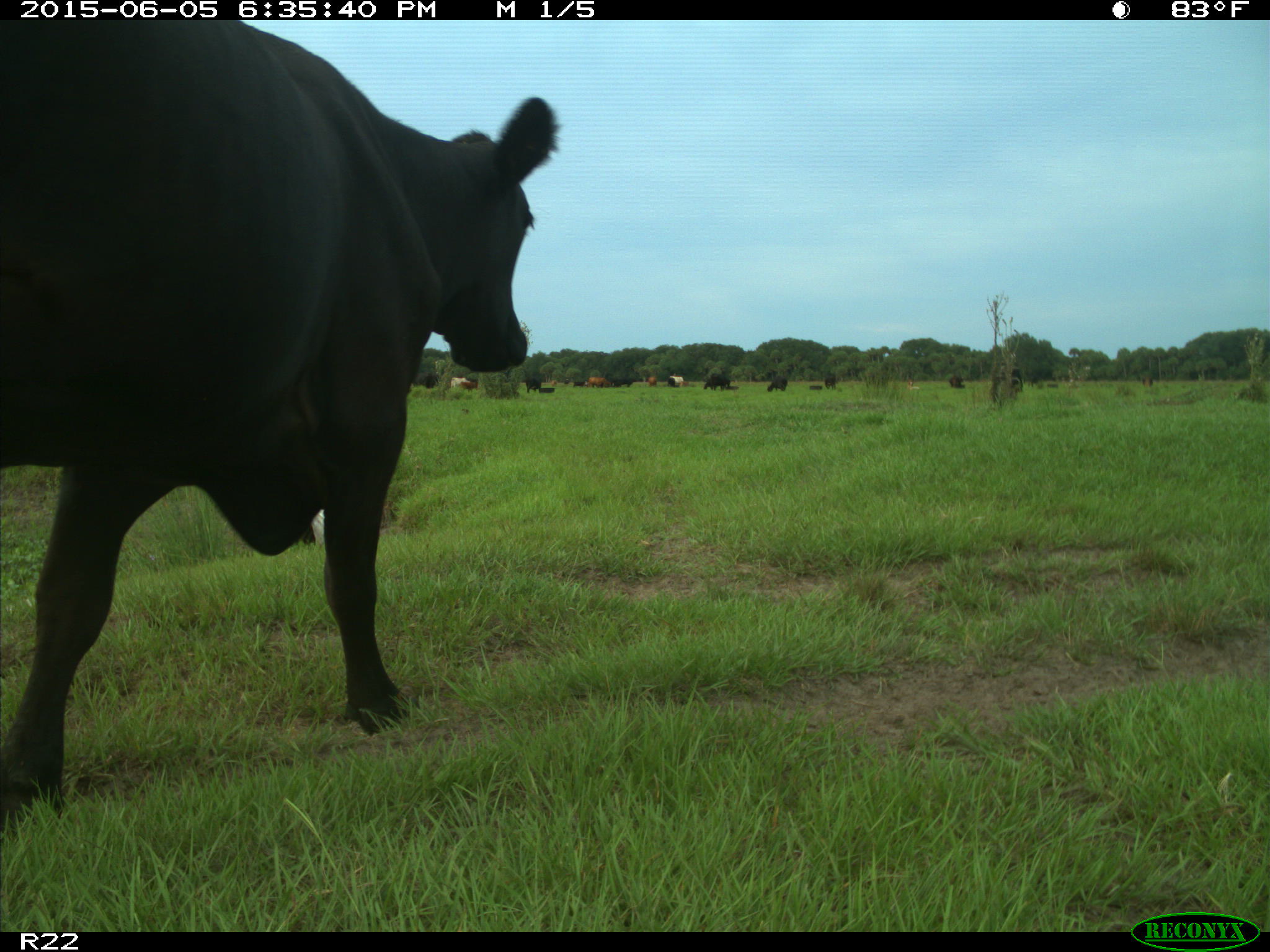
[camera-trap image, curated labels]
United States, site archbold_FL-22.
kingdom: Animalia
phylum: Chordata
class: Mammalia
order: Artiodactyla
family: Bovidae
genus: Bos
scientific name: Bos taurus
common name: domestic cow